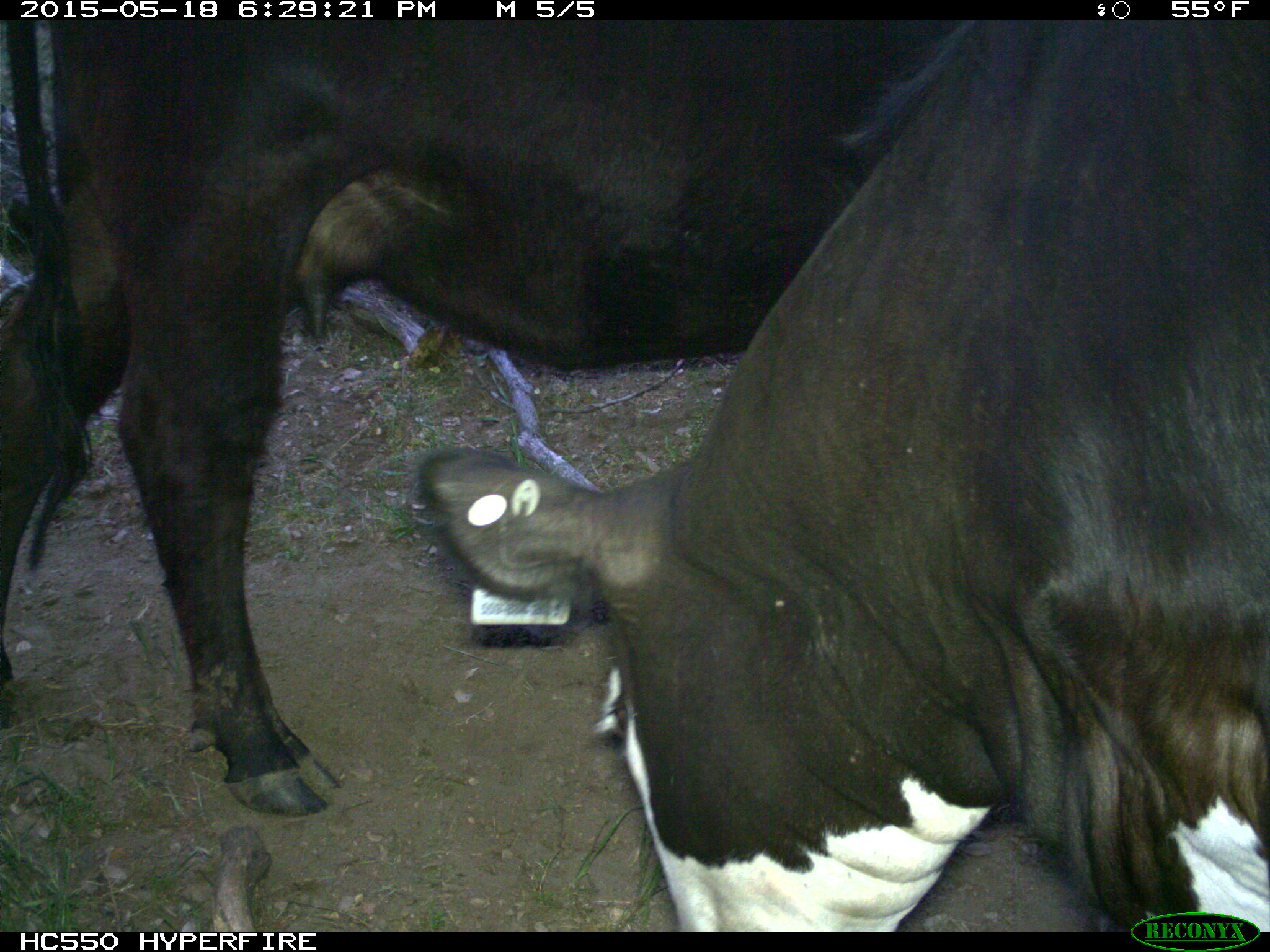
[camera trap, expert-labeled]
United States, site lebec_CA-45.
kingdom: Animalia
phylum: Chordata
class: Mammalia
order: Artiodactyla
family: Bovidae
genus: Bos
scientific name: Bos taurus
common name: domestic cow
Bos taurus (domestic cow).